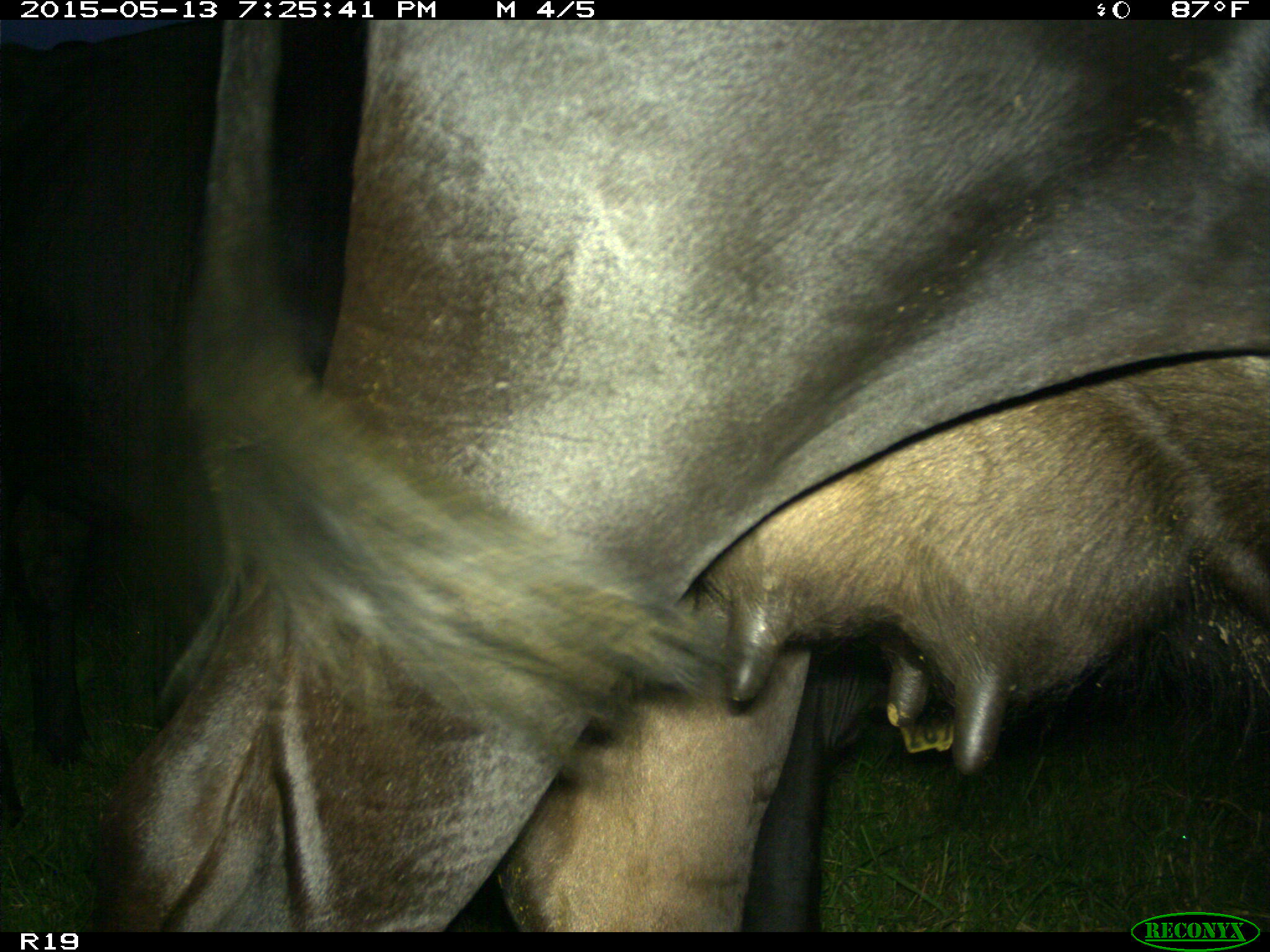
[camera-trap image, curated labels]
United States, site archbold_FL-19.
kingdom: Animalia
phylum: Chordata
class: Mammalia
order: Artiodactyla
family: Bovidae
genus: Bos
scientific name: Bos taurus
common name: domestic cow